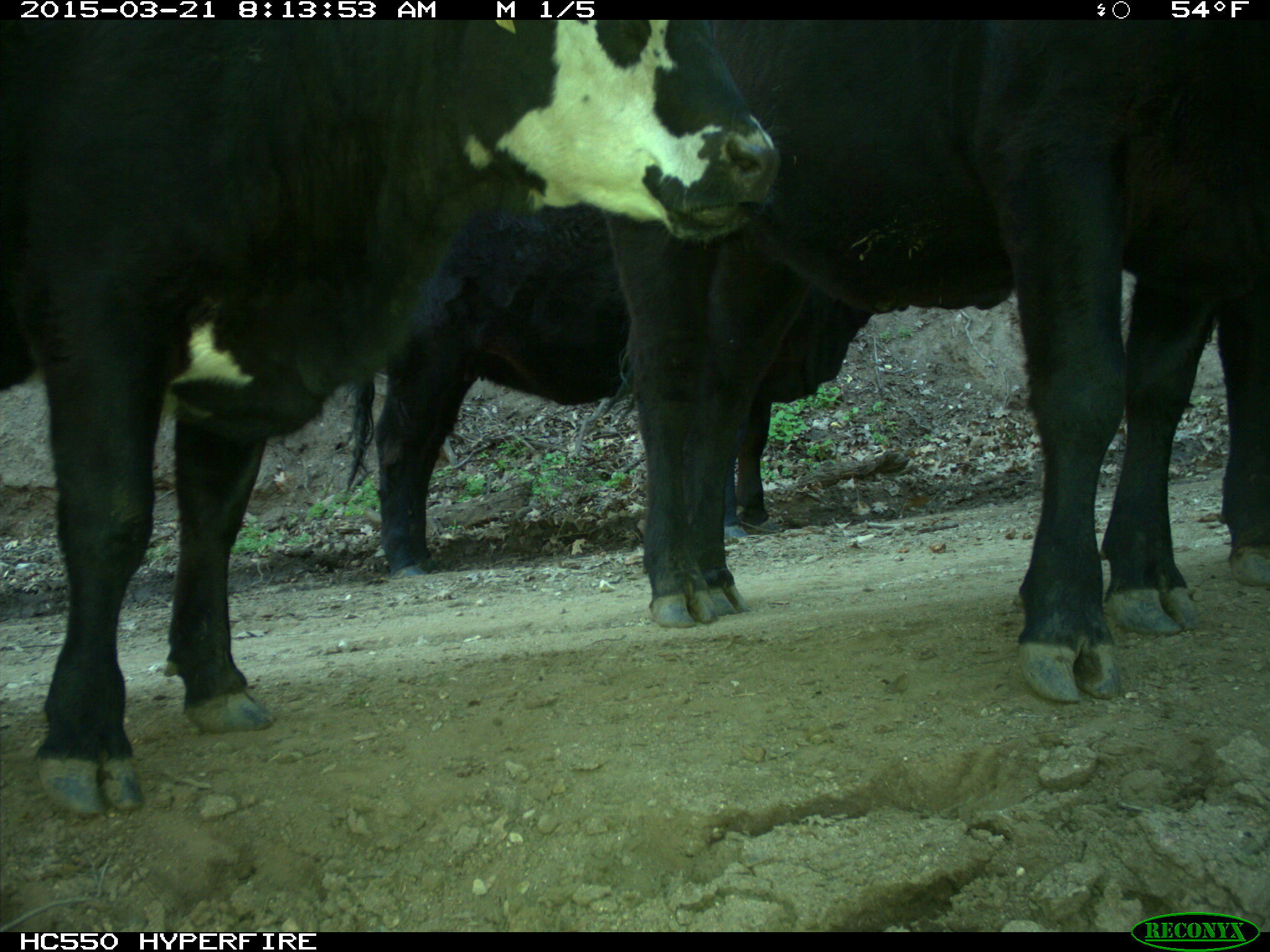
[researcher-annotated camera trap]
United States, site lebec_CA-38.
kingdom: Animalia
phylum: Chordata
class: Mammalia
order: Artiodactyla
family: Bovidae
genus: Bos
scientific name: Bos taurus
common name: domestic cow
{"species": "Bos taurus (domestic cow)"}